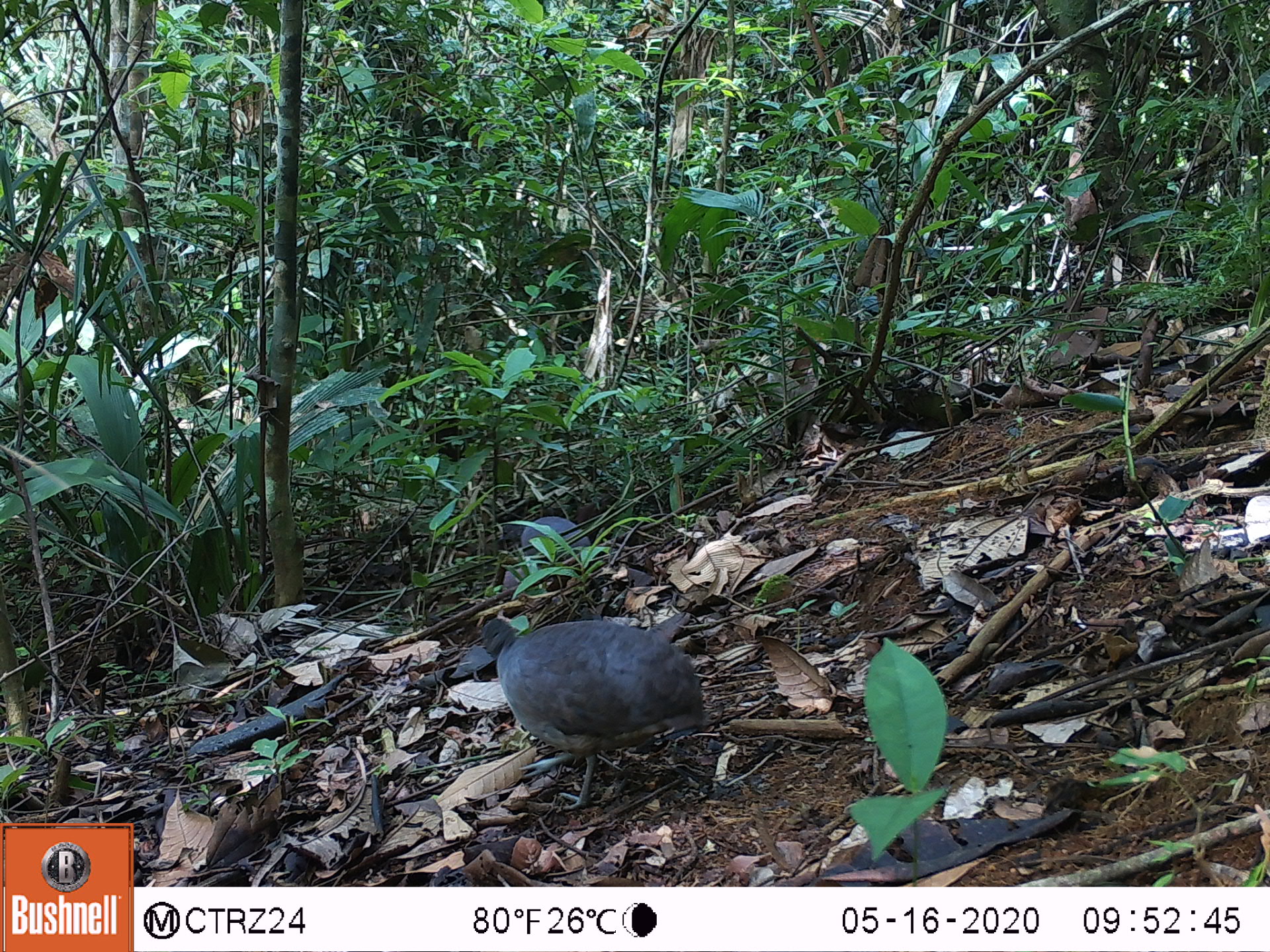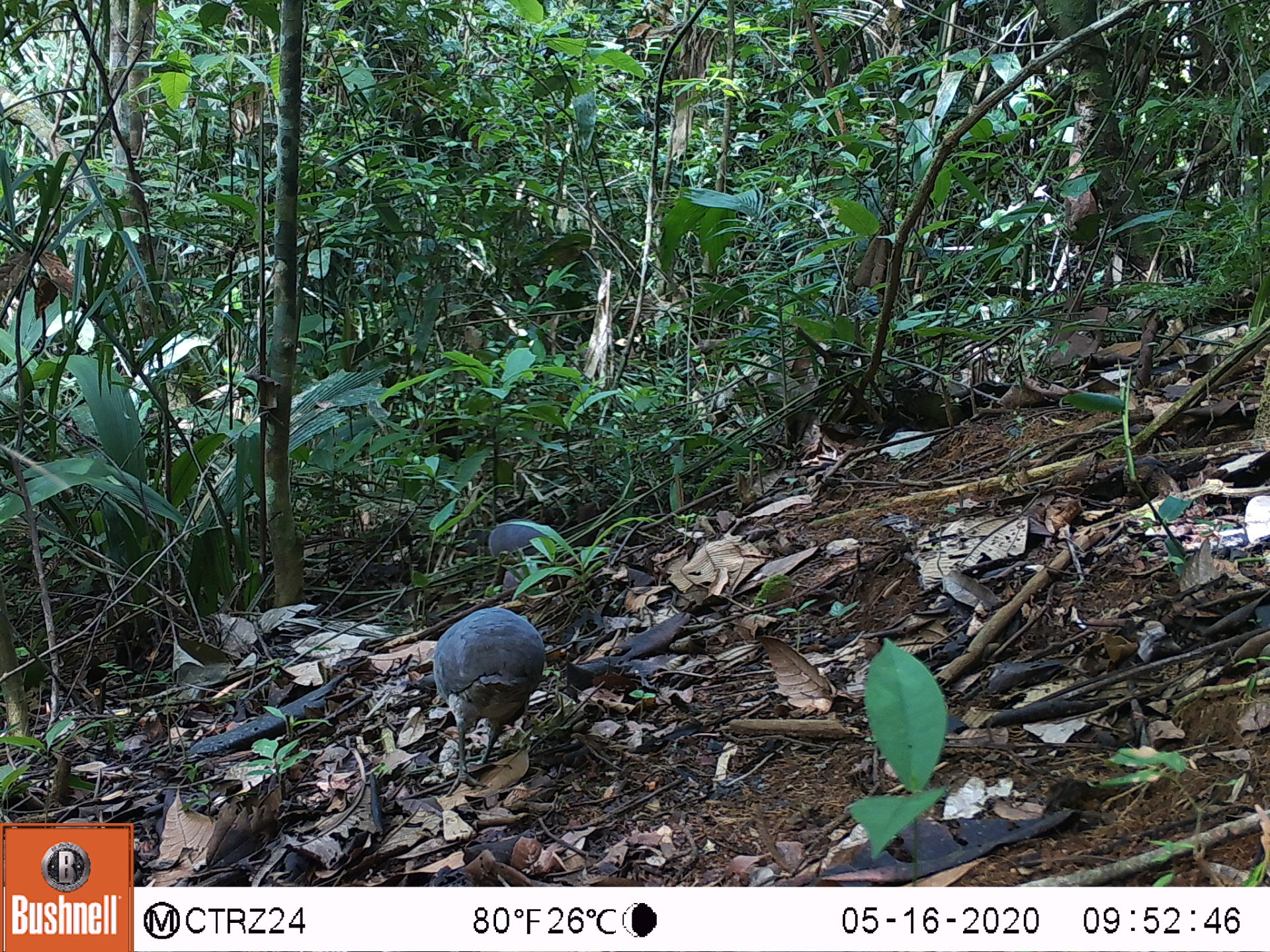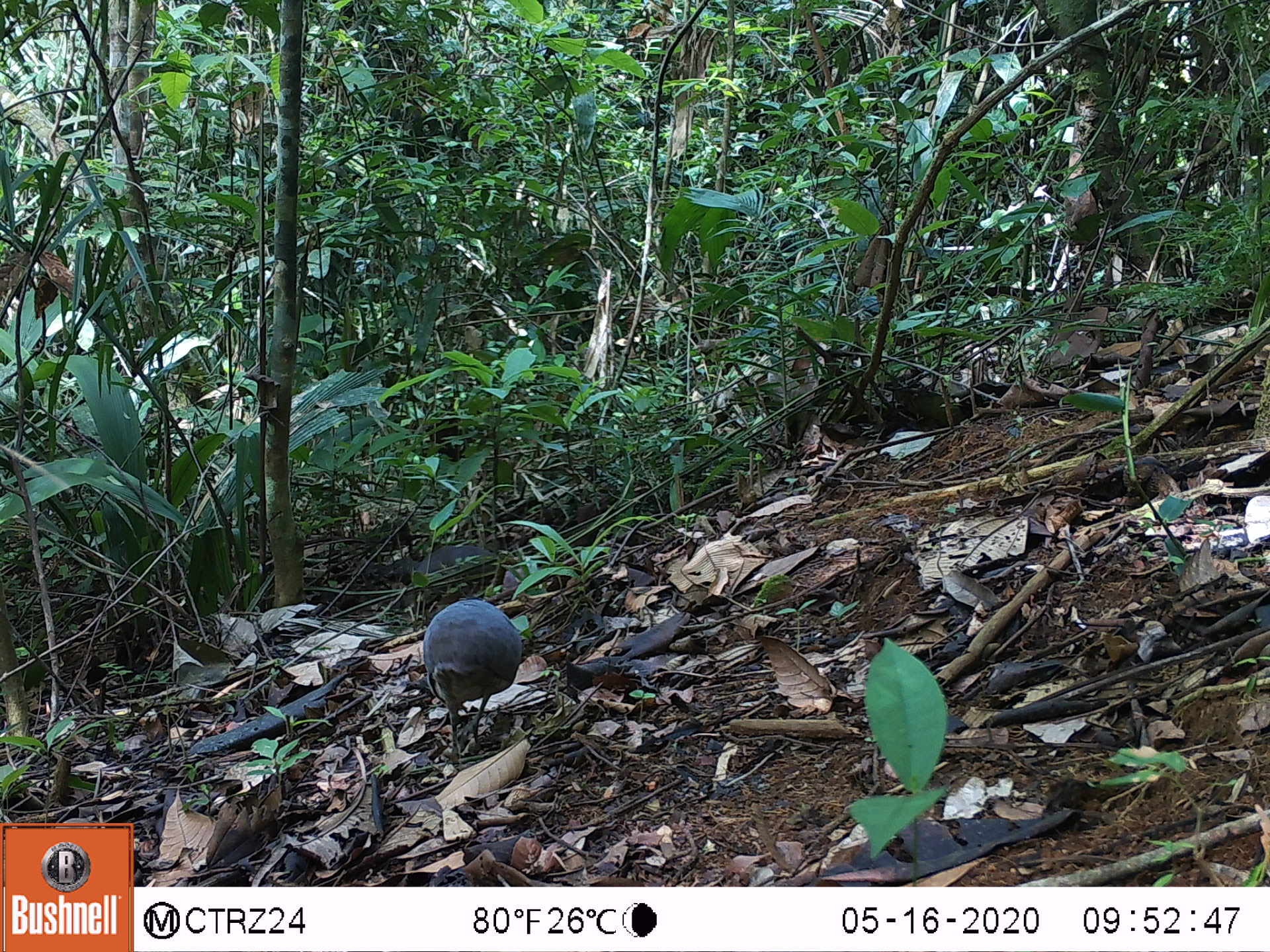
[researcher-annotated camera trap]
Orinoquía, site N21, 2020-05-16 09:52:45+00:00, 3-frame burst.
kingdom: Animalia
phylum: Chordata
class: Aves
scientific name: Aves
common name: bird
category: unknown bird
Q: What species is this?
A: Unknown bird (bird) (Aves).